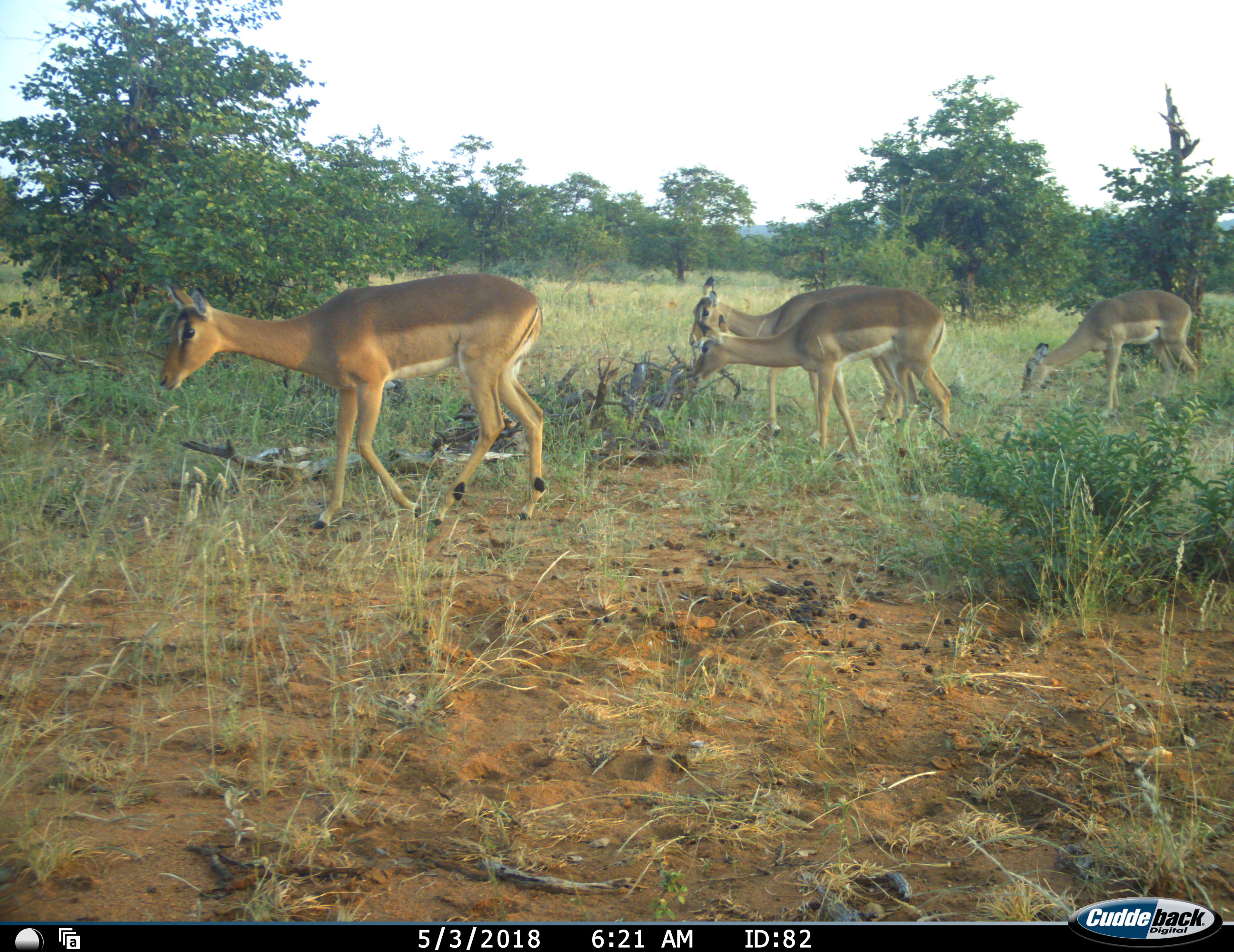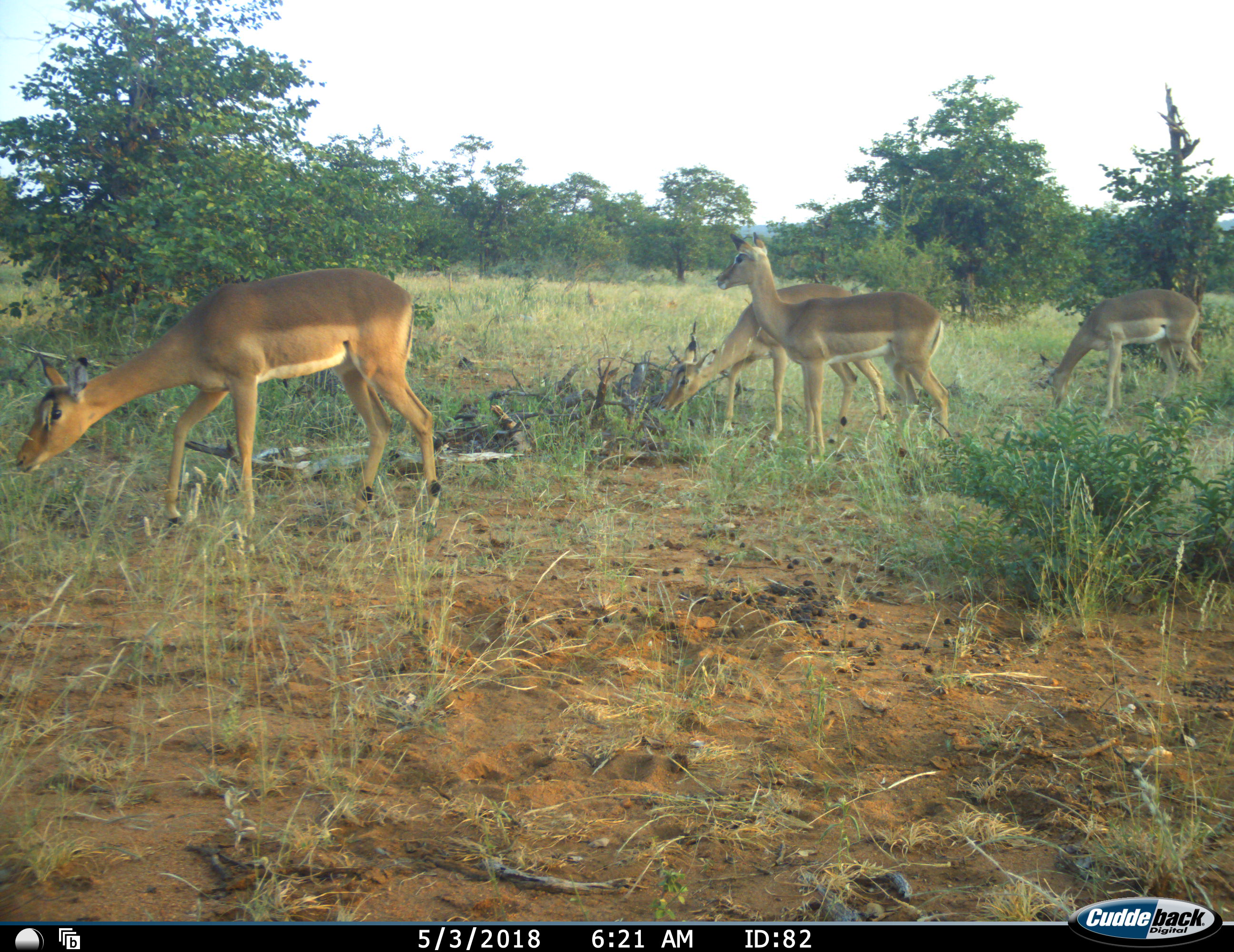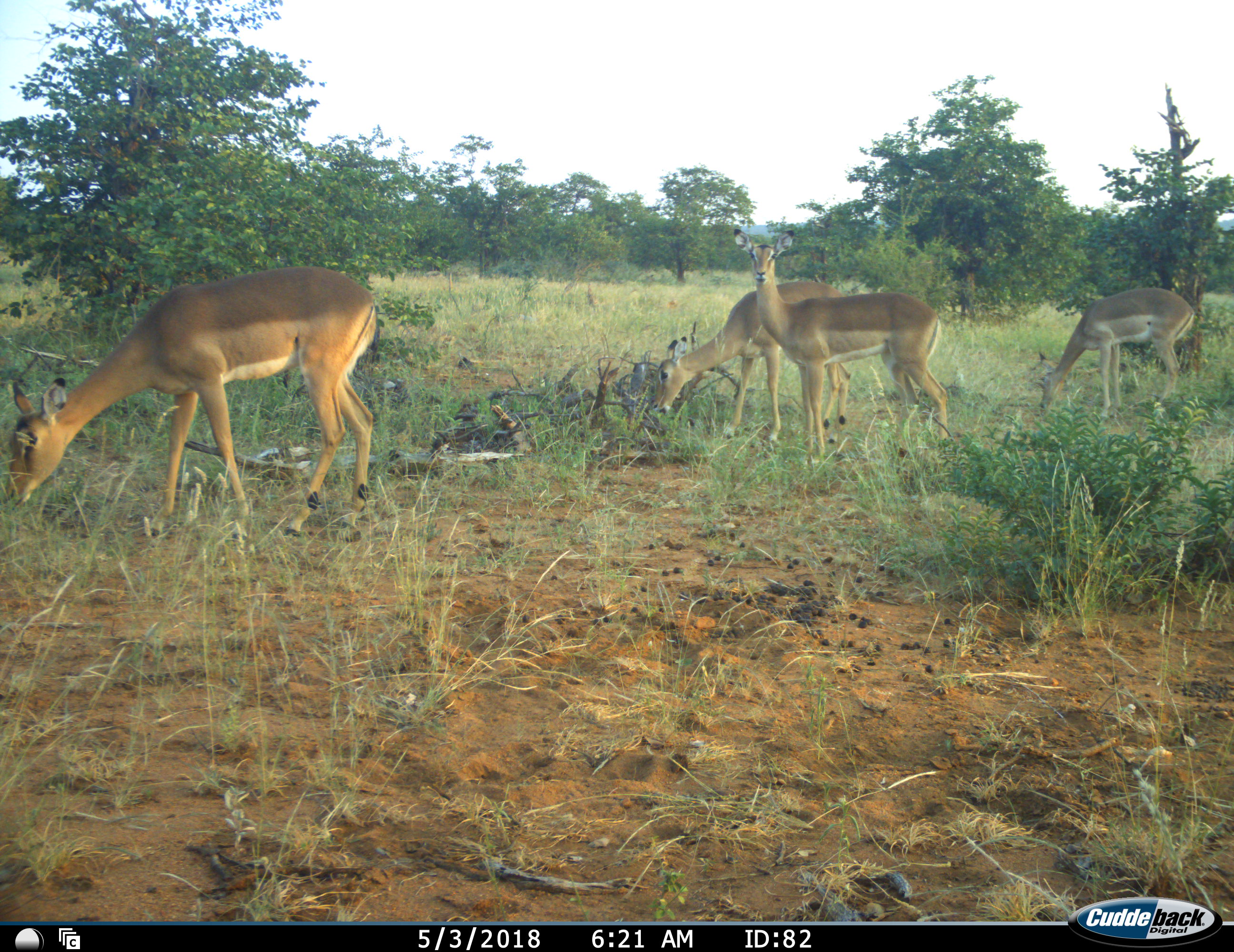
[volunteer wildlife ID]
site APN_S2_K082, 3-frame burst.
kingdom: Animalia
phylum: Chordata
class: Mammalia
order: Artiodactyla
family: Bovidae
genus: Aepyceros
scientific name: Aepyceros melampus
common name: impala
Impala (Aepyceros melampus), count 4. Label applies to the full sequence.